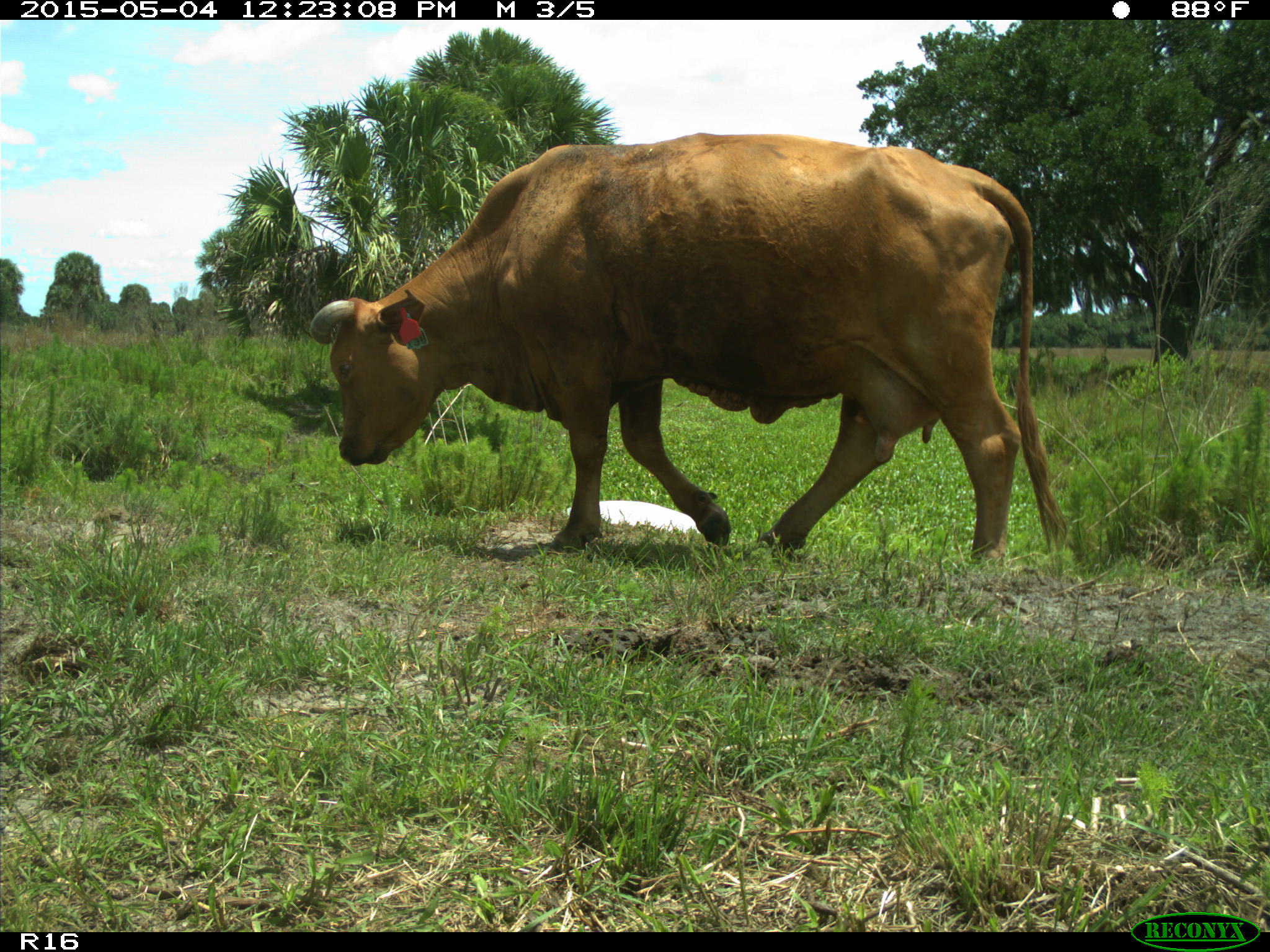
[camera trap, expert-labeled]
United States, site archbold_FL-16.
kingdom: Animalia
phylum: Chordata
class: Mammalia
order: Artiodactyla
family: Bovidae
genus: Bos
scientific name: Bos taurus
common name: domestic cow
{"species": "Bos taurus (domestic cow)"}